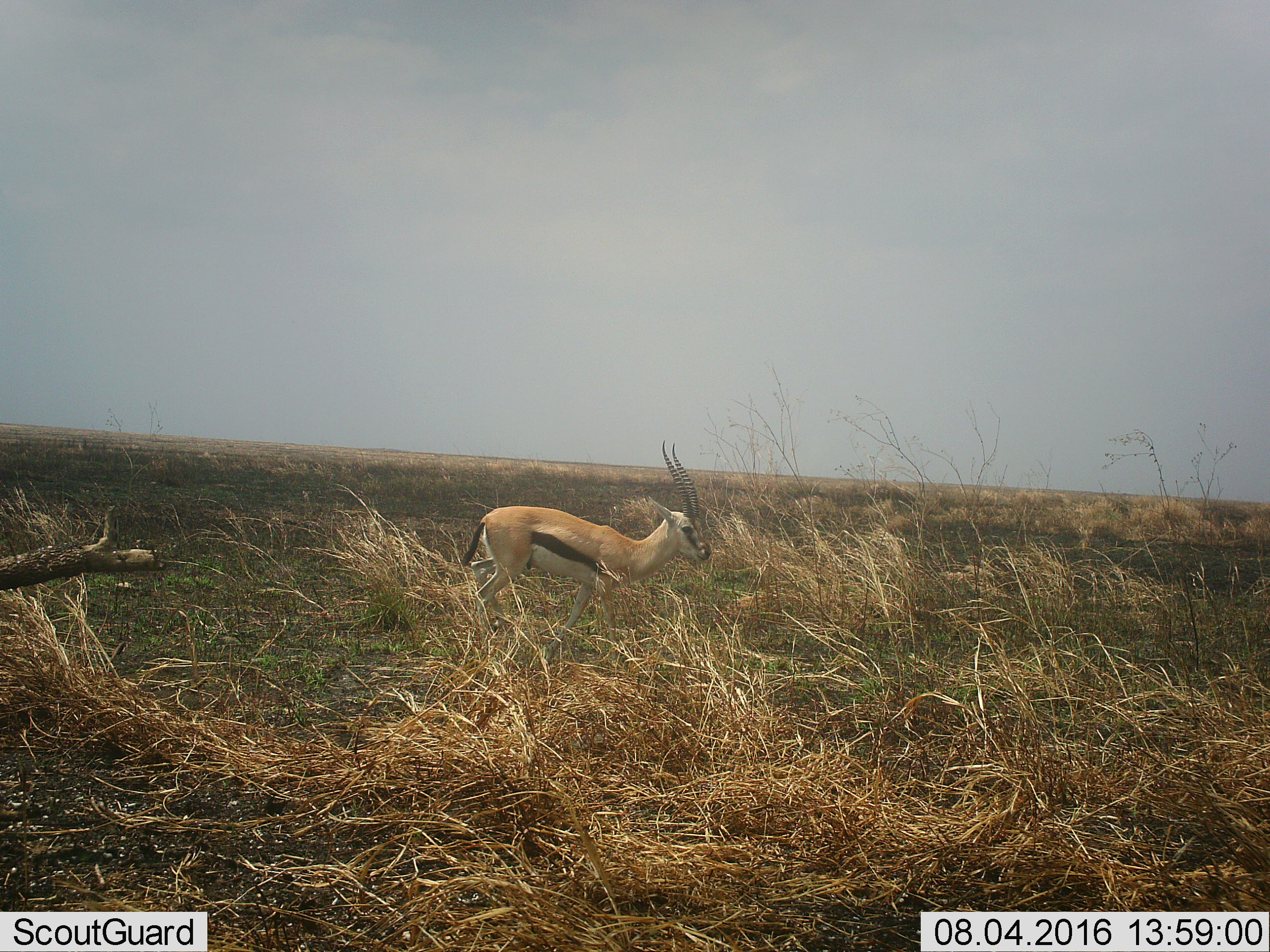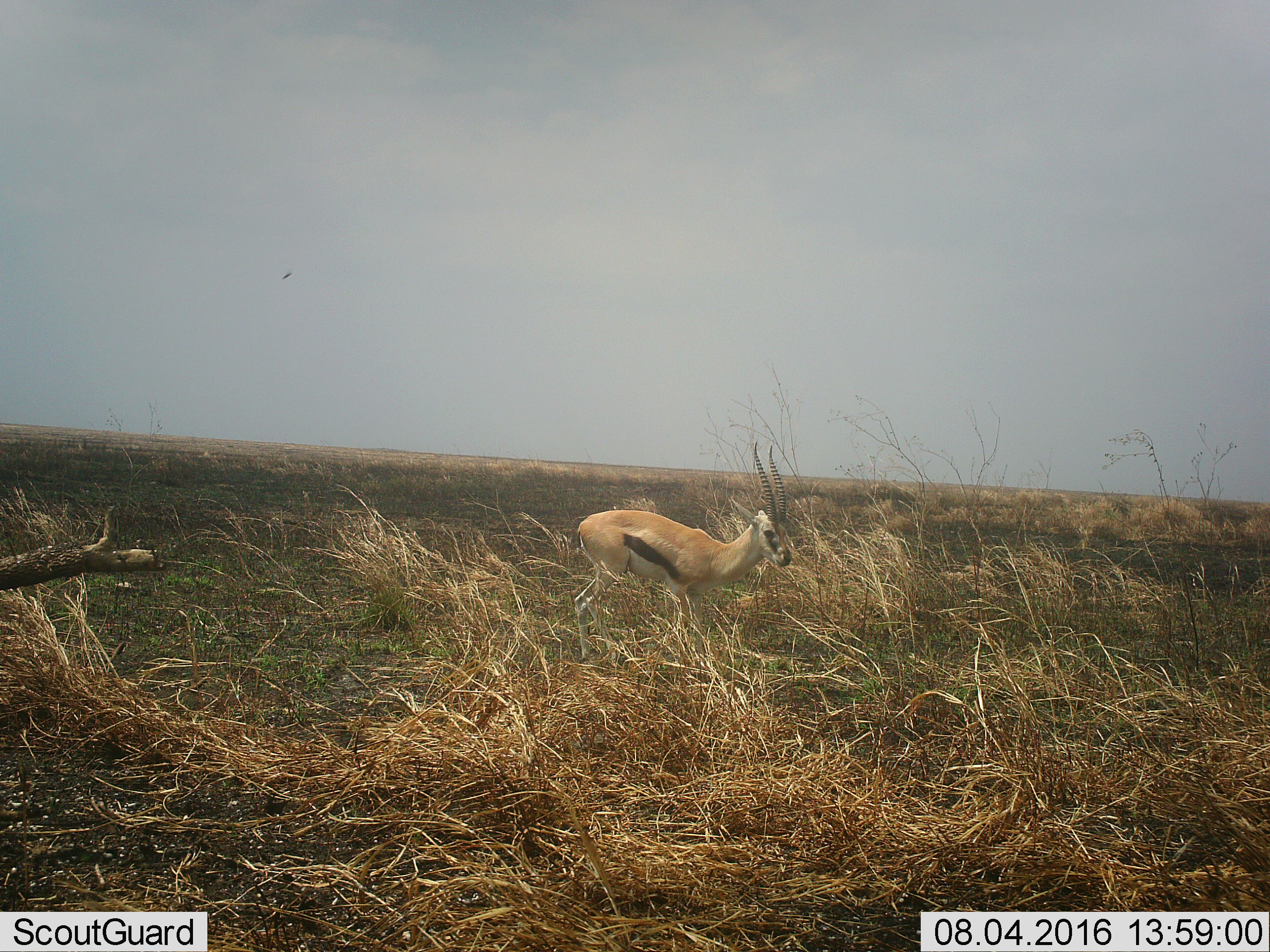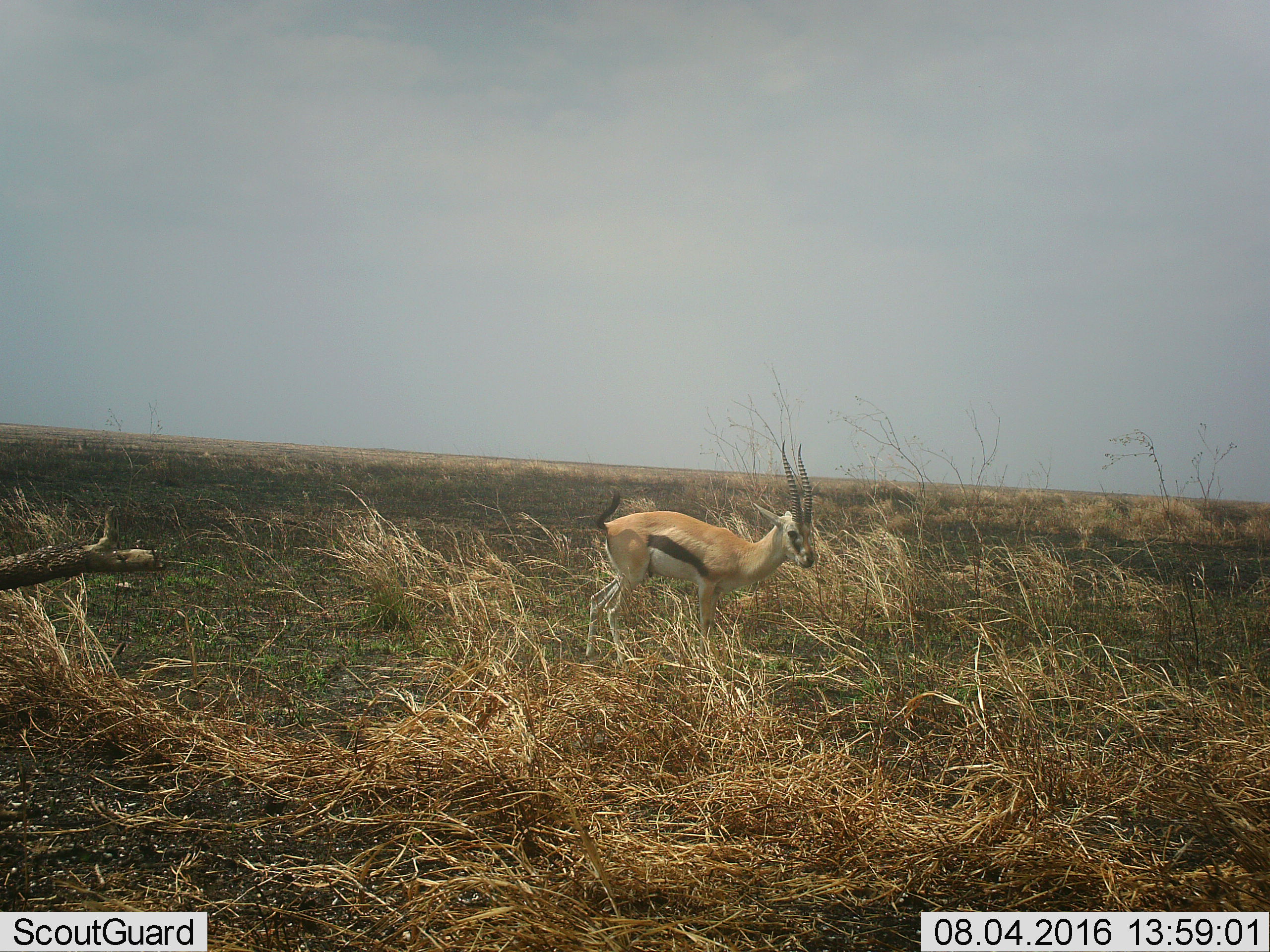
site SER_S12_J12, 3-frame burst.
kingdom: Animalia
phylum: Chordata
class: Mammalia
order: Artiodactyla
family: Bovidae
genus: Eudorcas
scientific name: Eudorcas thomsonii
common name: thomson's gazelle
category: gazellethomsons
Gazellethomsons (thomson's gazelle) (Eudorcas thomsonii), count 1. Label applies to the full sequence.